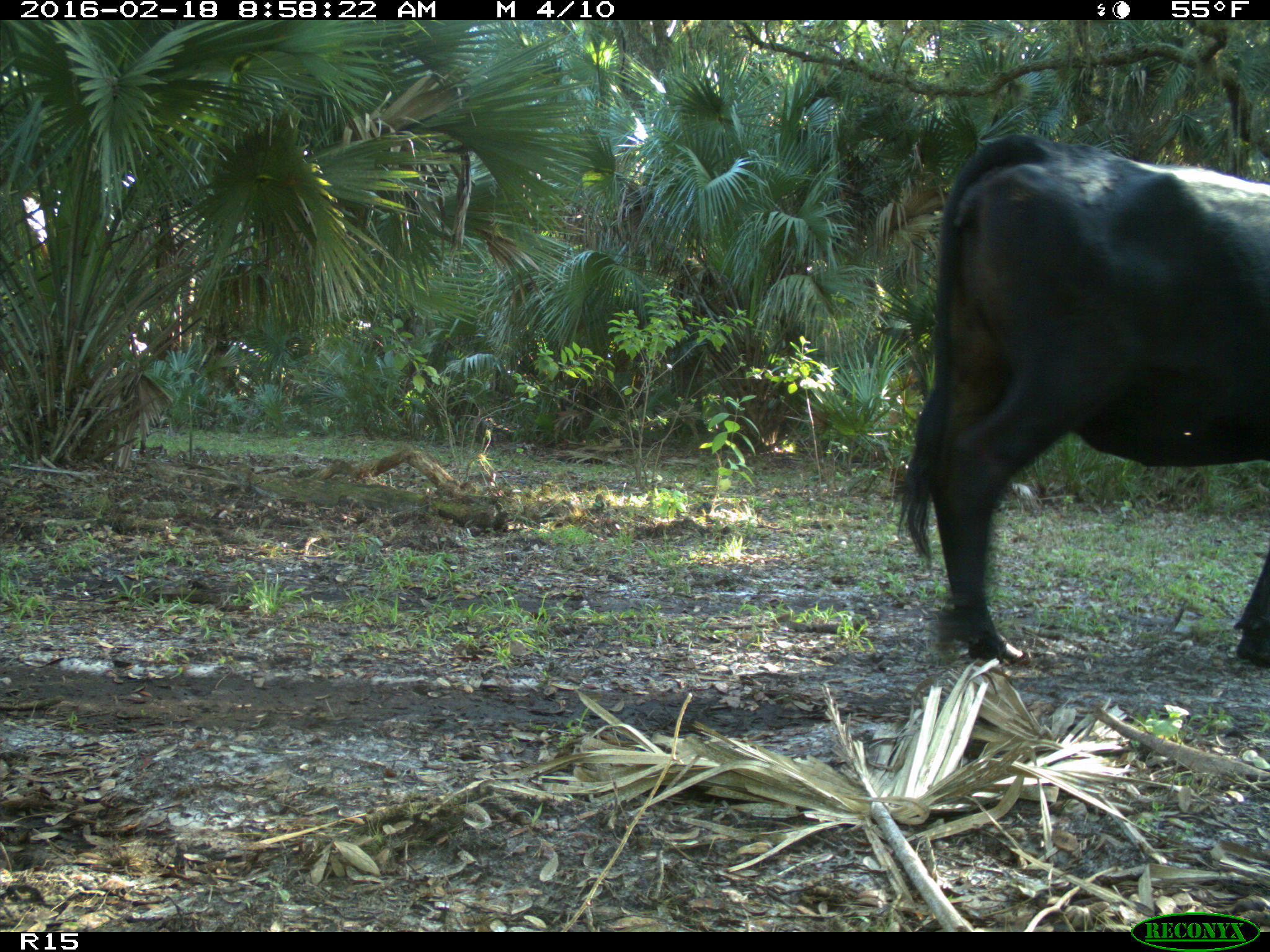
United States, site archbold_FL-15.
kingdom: Animalia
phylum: Chordata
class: Mammalia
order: Artiodactyla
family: Bovidae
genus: Bos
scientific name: Bos taurus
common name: domestic cow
Bos taurus (domestic cow).